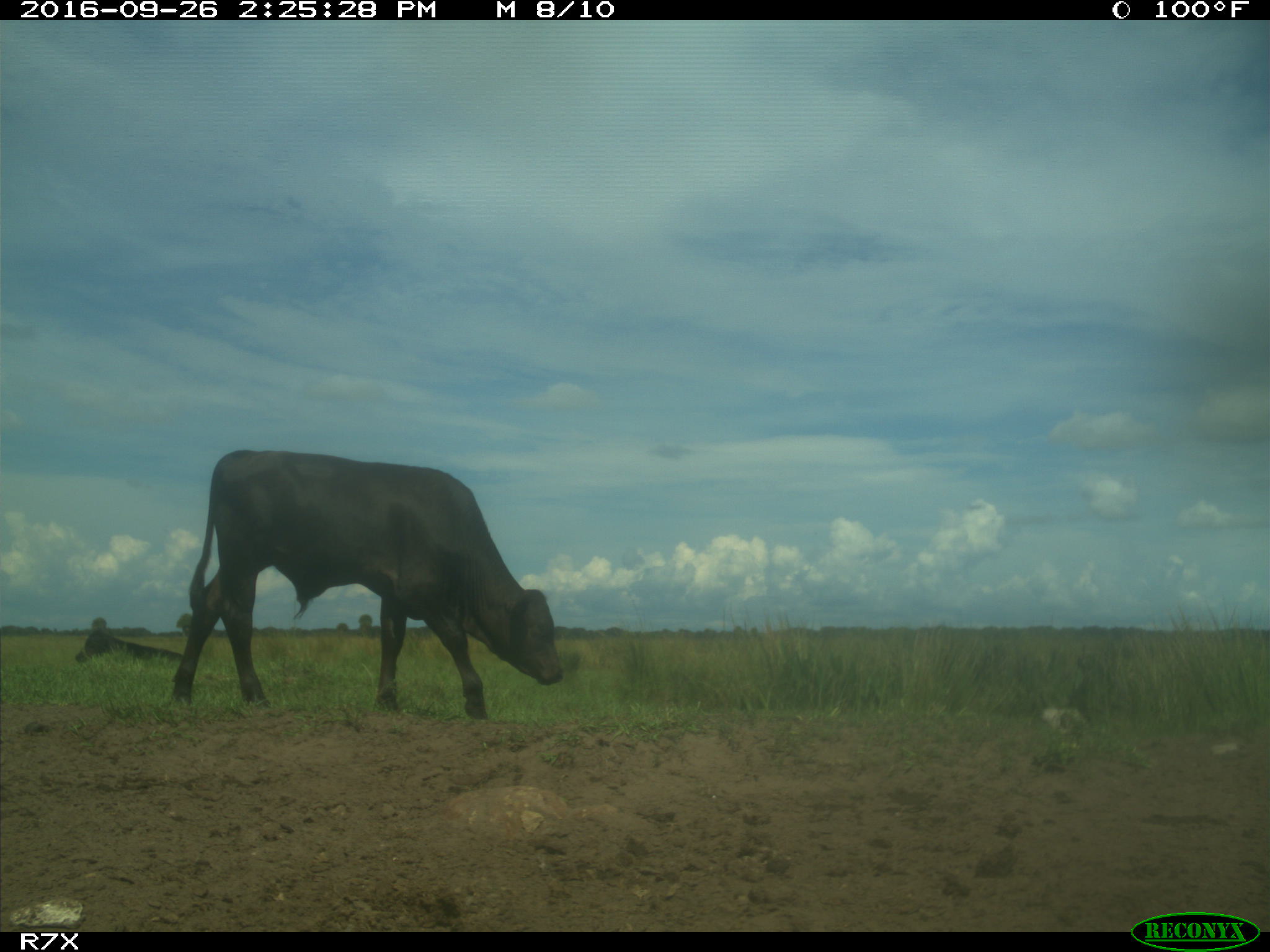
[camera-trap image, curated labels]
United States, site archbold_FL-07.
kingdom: Animalia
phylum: Chordata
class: Mammalia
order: Artiodactyla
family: Bovidae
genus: Bos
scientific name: Bos taurus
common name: domestic cow